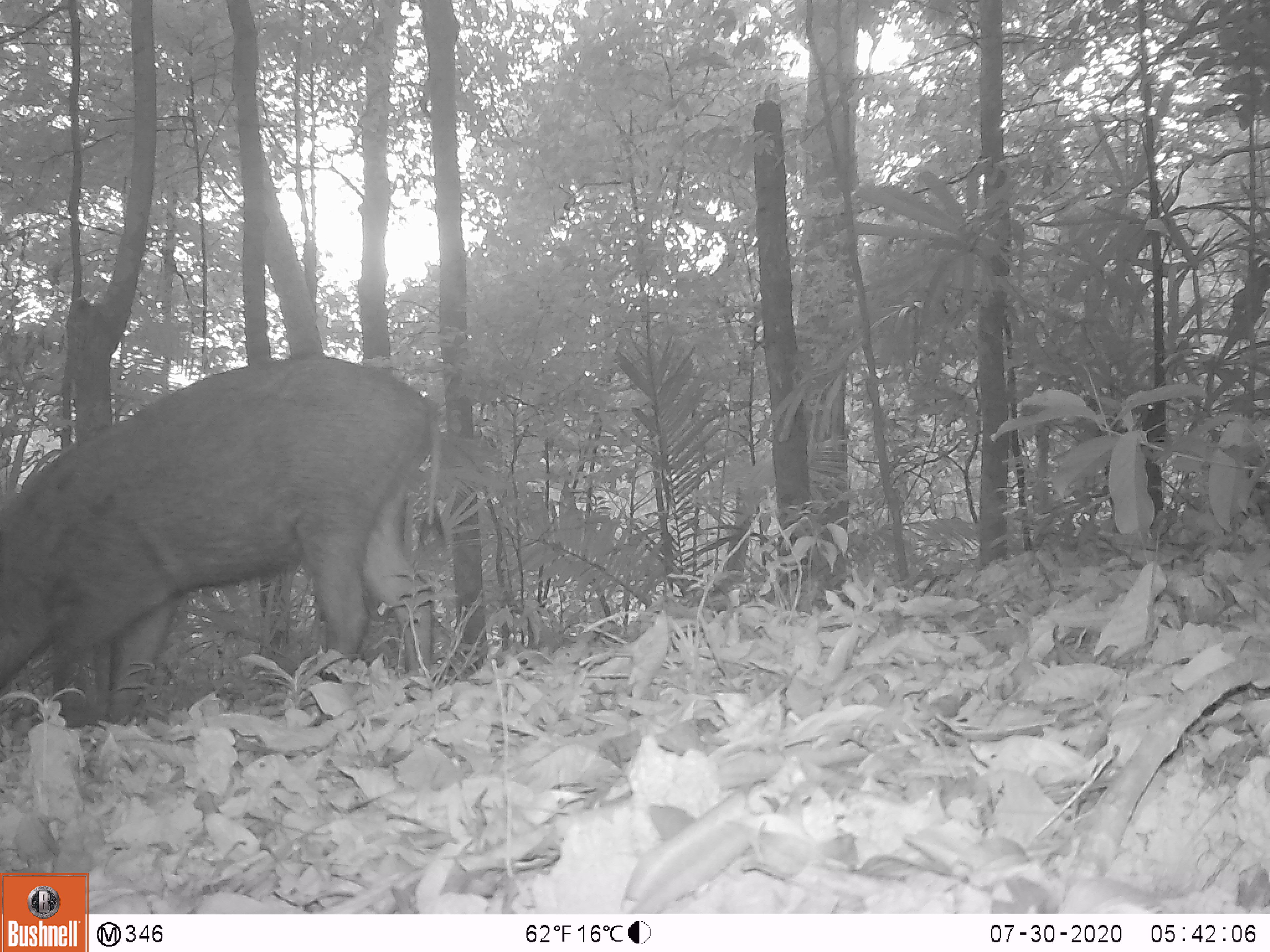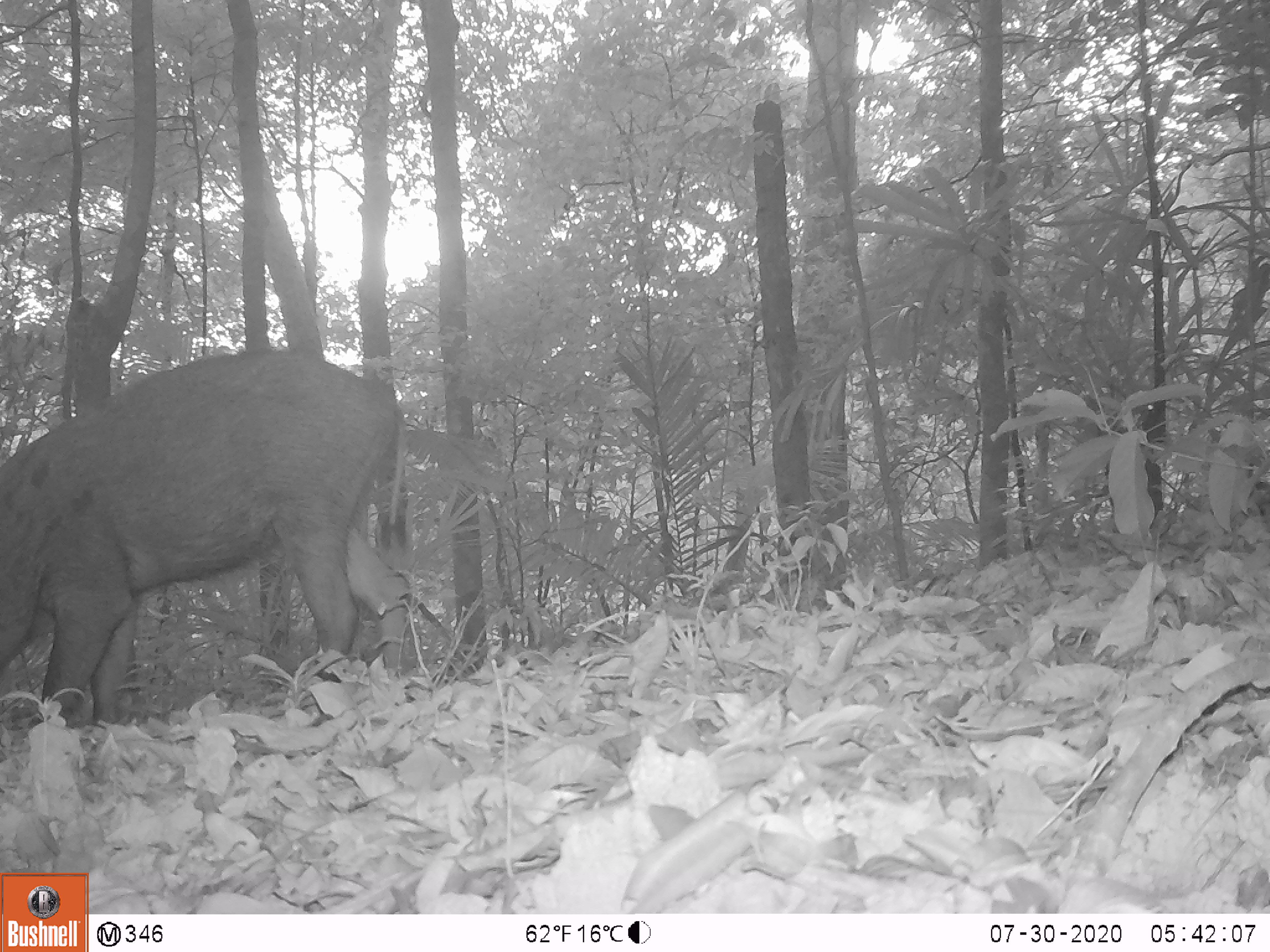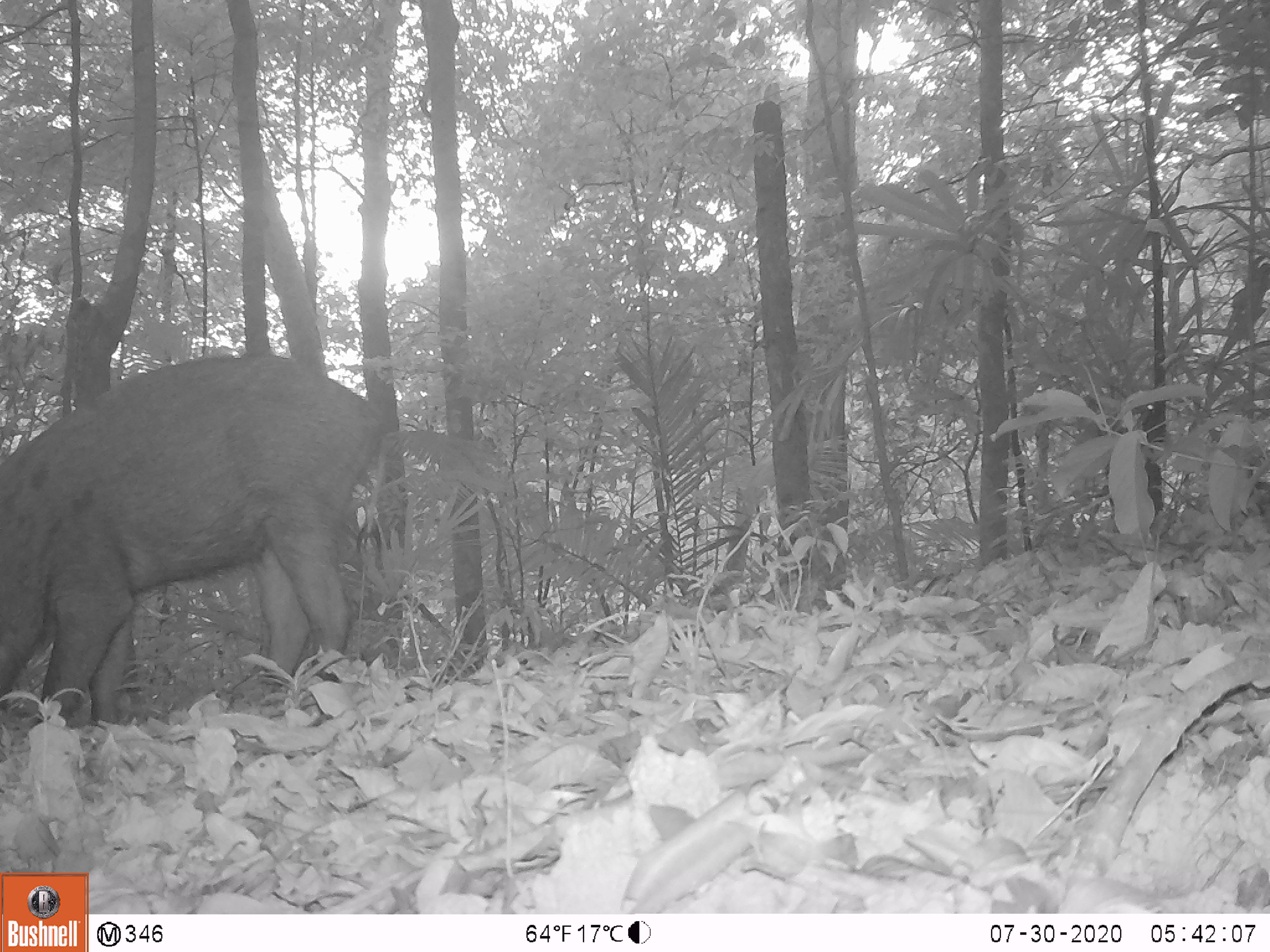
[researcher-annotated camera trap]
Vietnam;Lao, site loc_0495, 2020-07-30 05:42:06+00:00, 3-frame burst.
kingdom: Animalia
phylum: Chordata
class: Mammalia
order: Artiodactyla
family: Suidae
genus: Sus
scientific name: Sus scrofa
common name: eurasian wild pig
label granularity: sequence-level